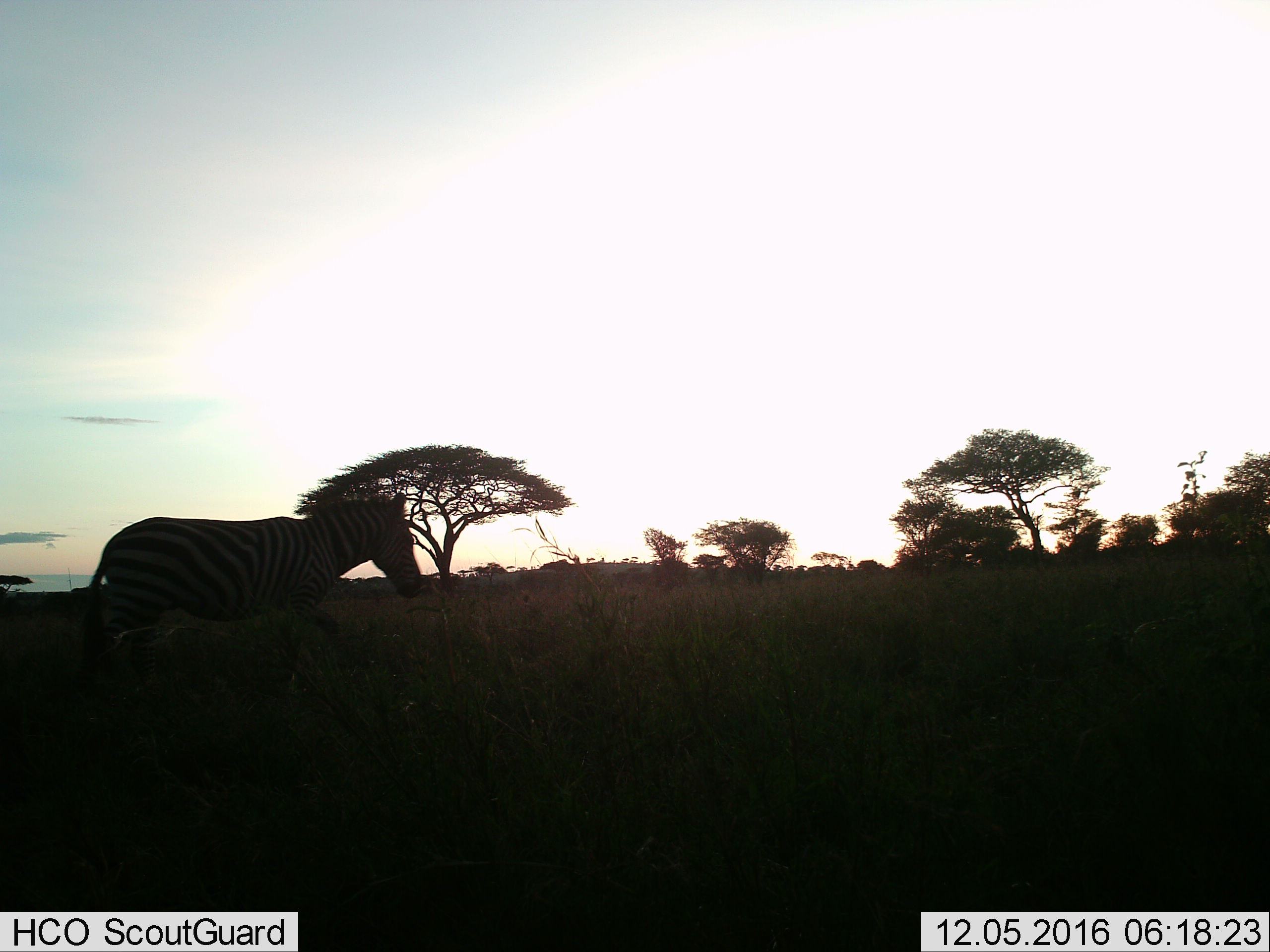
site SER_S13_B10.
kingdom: Animalia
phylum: Chordata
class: Mammalia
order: Perissodactyla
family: Equidae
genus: Equus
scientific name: Equus quagga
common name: plains zebra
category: zebraplains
Zebraplains (plains zebra) (Equus quagga), count 1. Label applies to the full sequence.